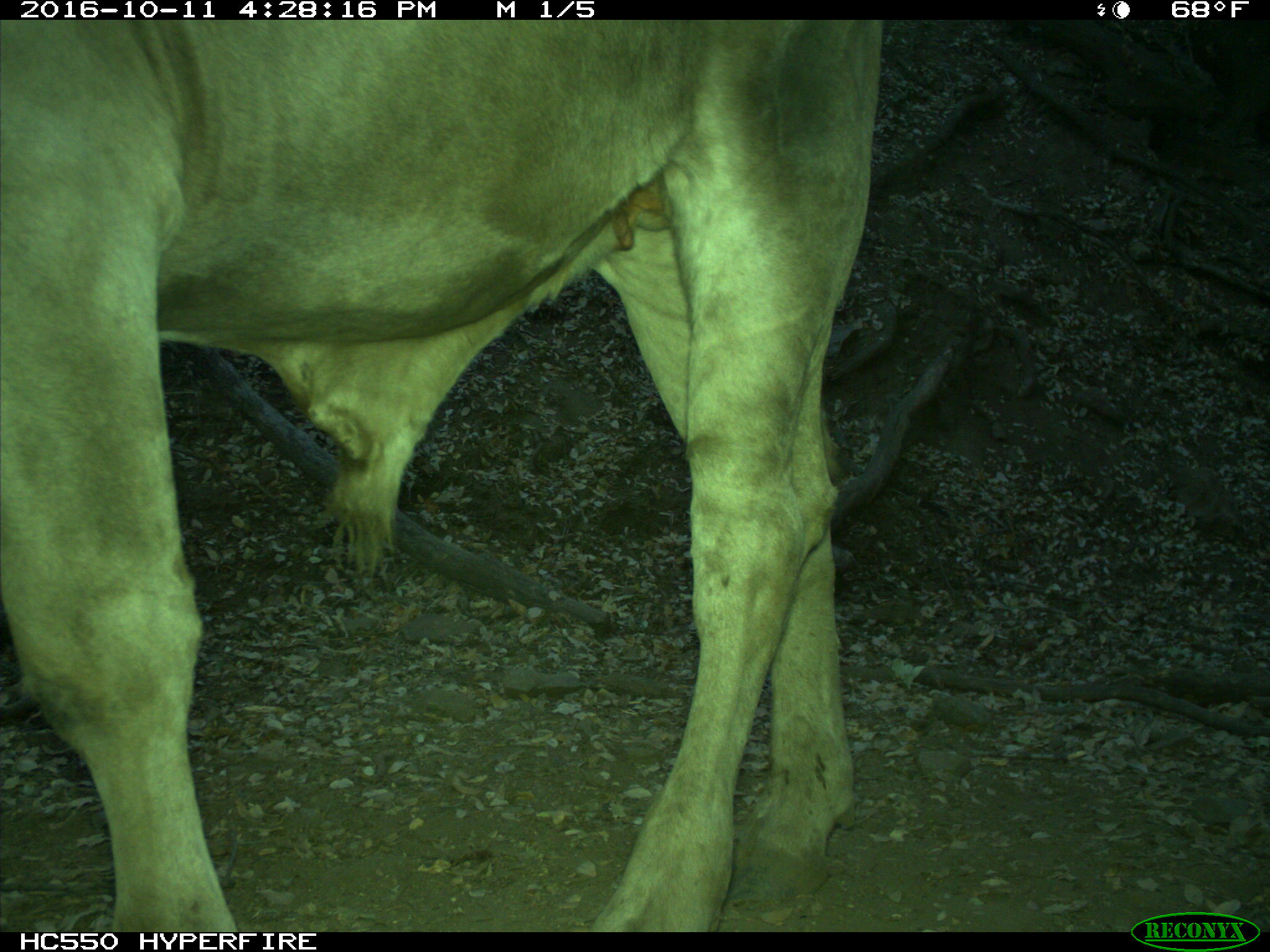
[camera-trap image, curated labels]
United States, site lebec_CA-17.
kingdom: Animalia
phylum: Chordata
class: Mammalia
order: Artiodactyla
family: Bovidae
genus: Bos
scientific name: Bos taurus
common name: domestic cow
Bos taurus (domestic cow).